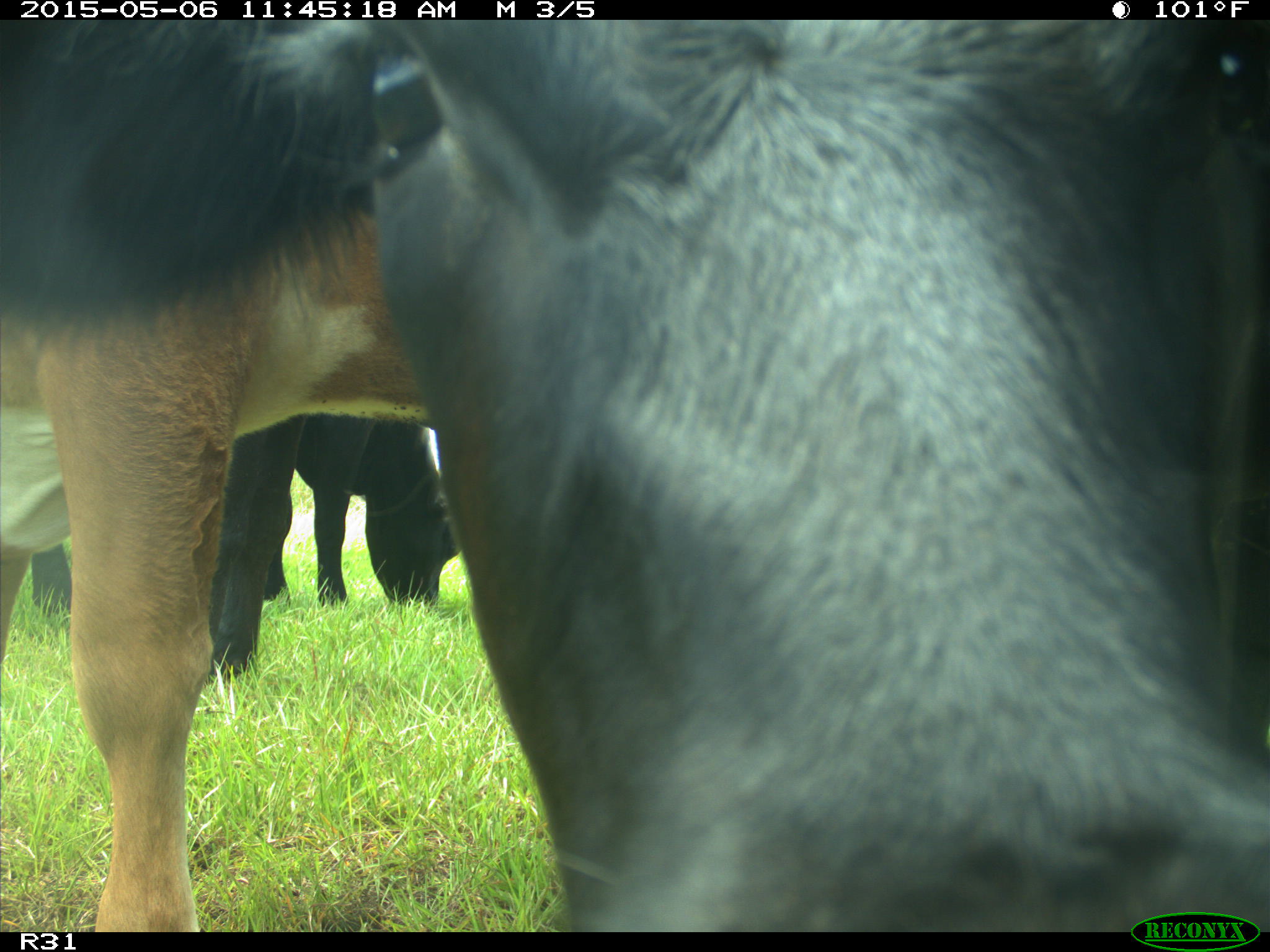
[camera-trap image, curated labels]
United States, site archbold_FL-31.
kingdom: Animalia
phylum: Chordata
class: Mammalia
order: Artiodactyla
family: Bovidae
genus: Bos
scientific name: Bos taurus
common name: domestic cow